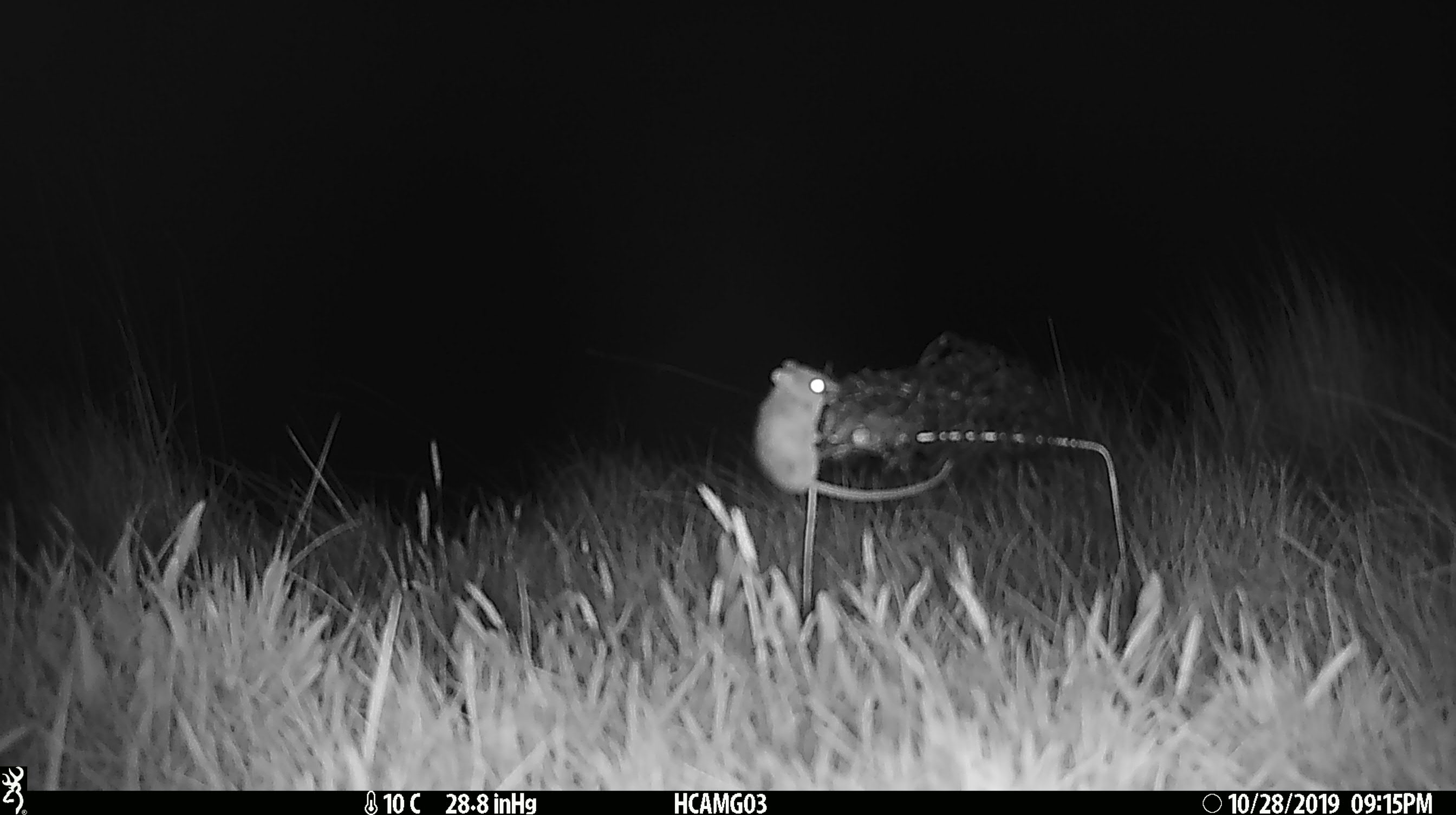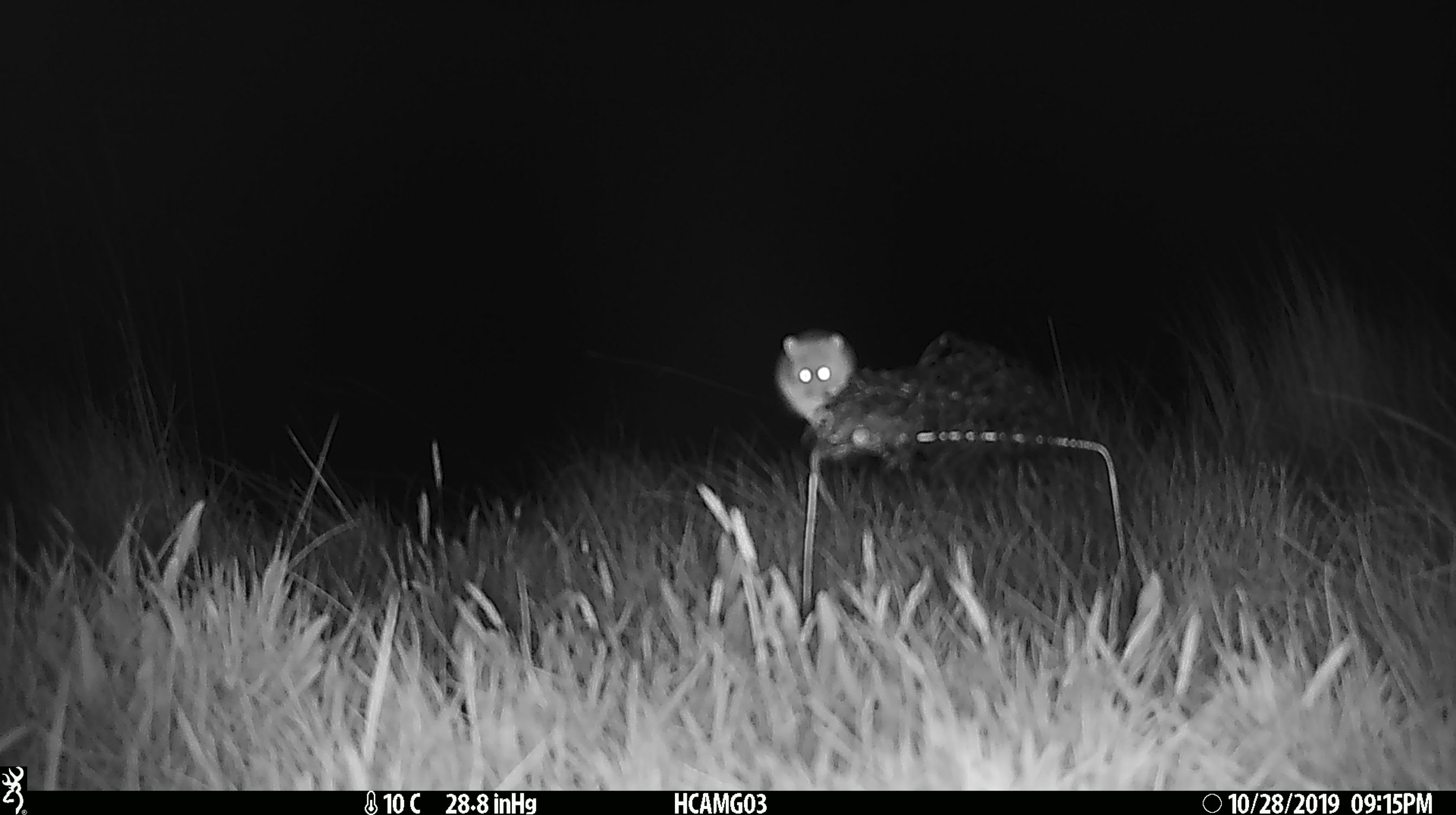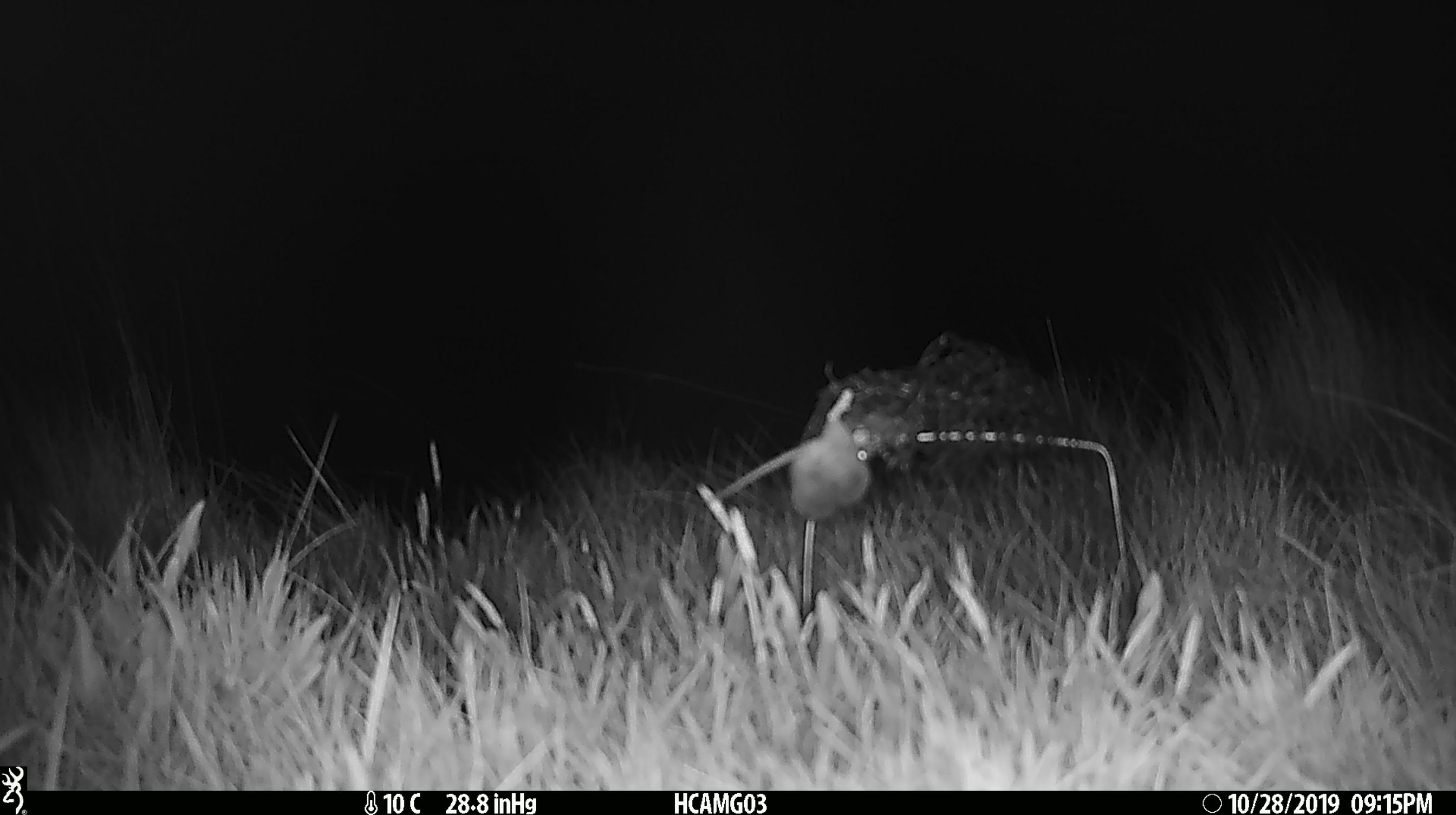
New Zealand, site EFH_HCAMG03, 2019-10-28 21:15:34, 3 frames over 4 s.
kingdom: Animalia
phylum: Chordata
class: Mammalia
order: Rodentia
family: Muridae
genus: Mus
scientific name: Mus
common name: mouse